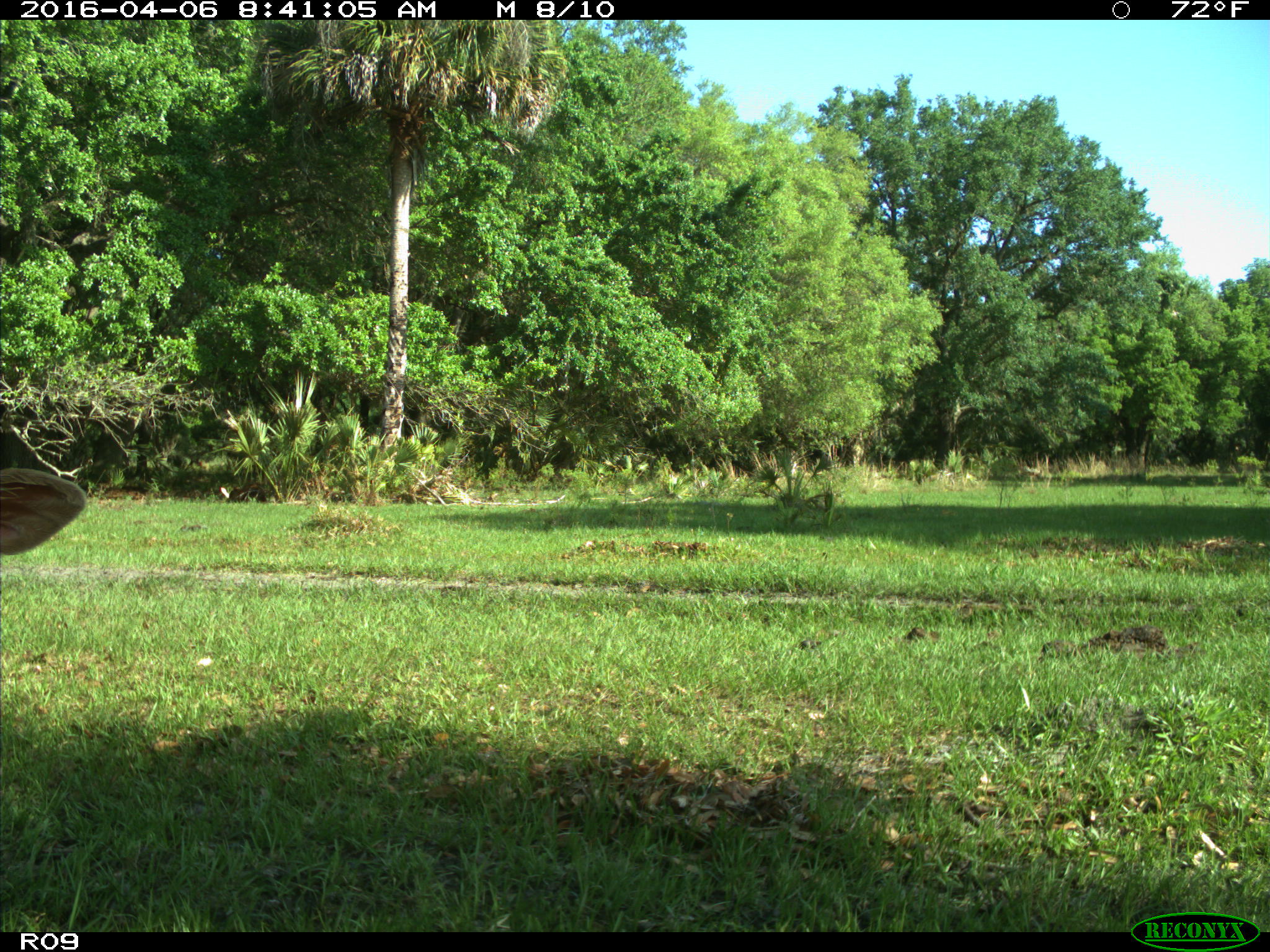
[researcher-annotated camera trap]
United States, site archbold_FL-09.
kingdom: Animalia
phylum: Chordata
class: Mammalia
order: Artiodactyla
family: Bovidae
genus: Bos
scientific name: Bos taurus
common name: domestic cow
Bos taurus (domestic cow).